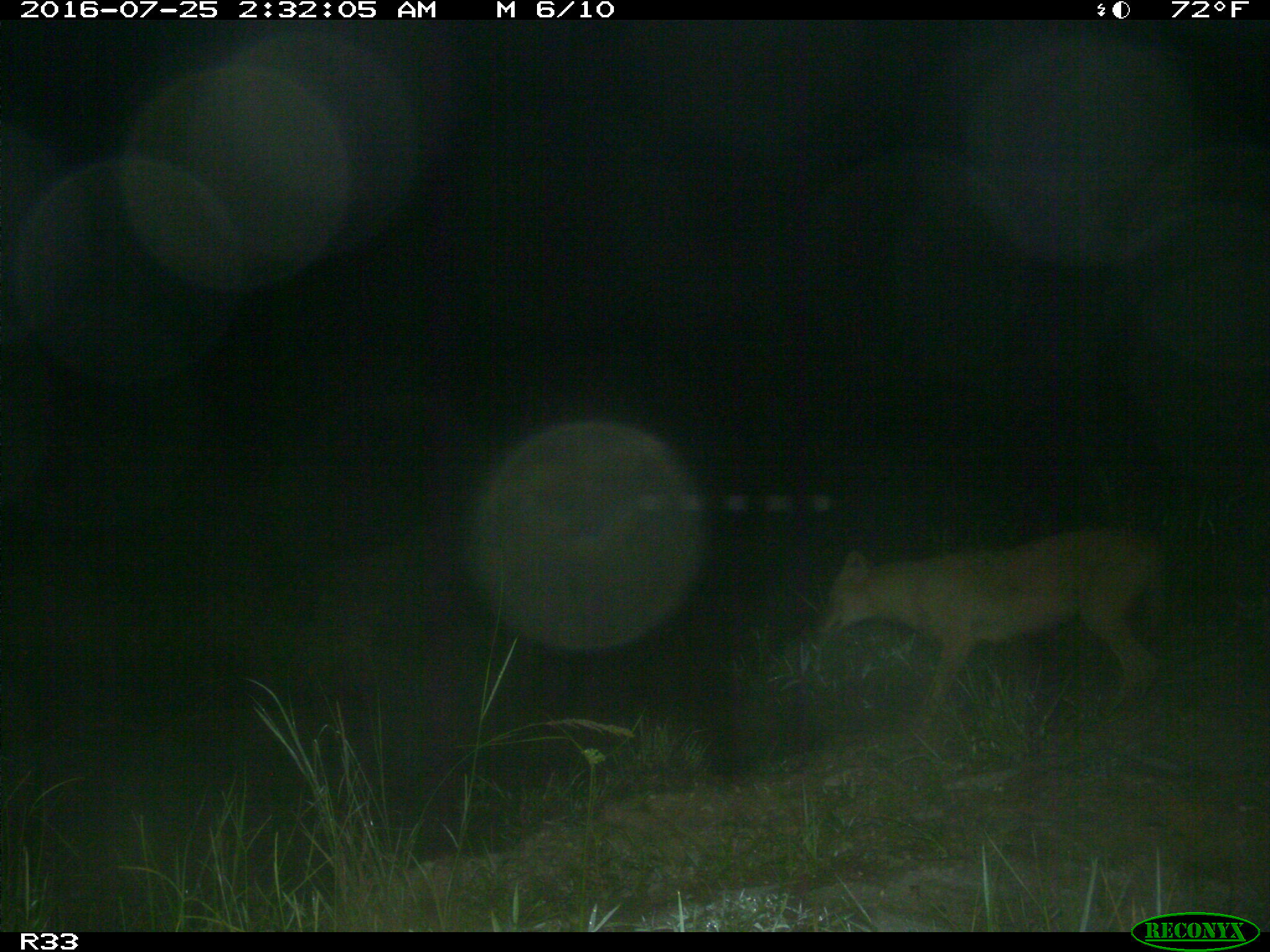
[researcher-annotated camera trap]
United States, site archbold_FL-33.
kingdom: Animalia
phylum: Chordata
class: Mammalia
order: Carnivora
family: Canidae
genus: Canis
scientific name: Canis latrans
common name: coyote